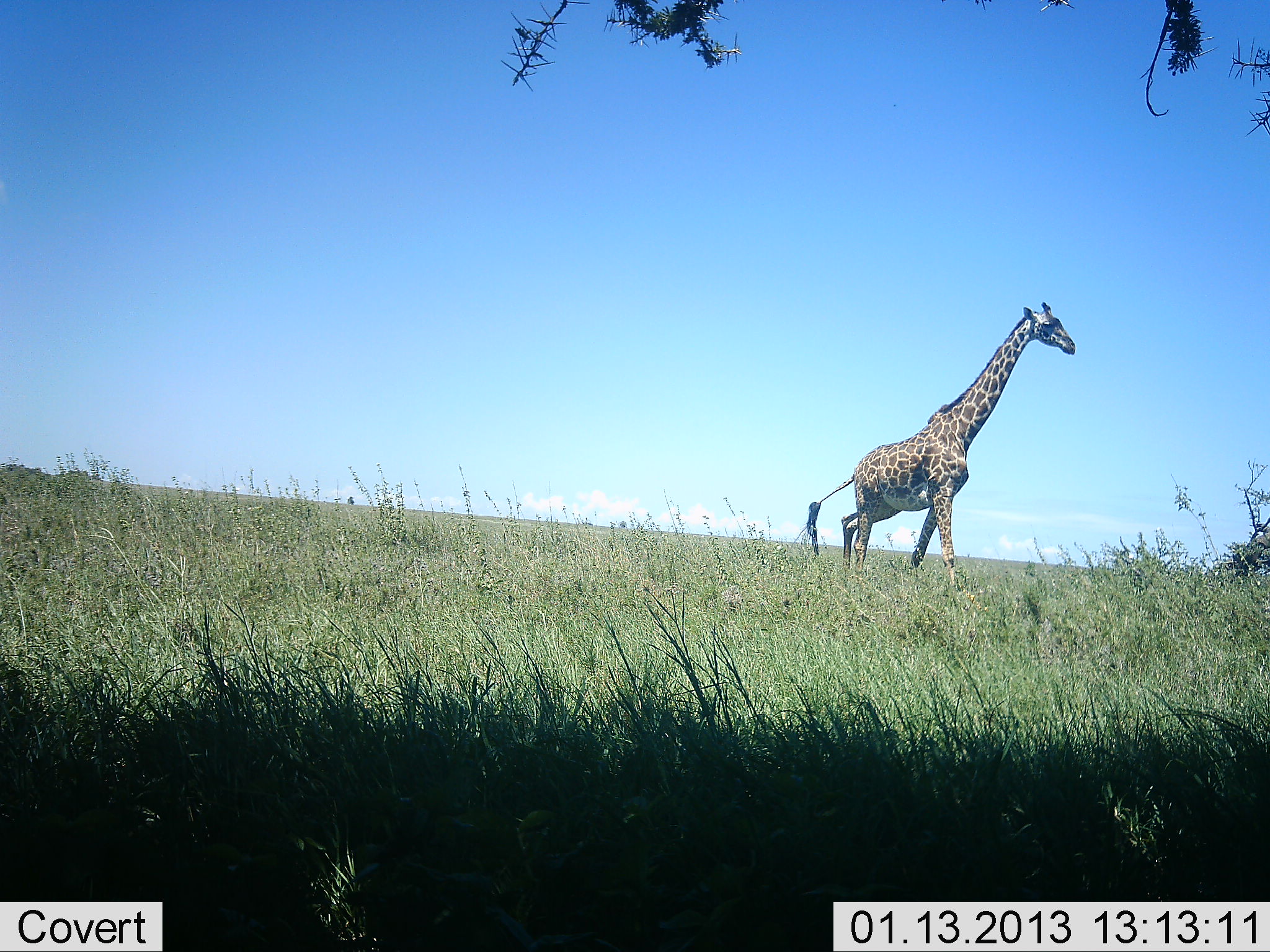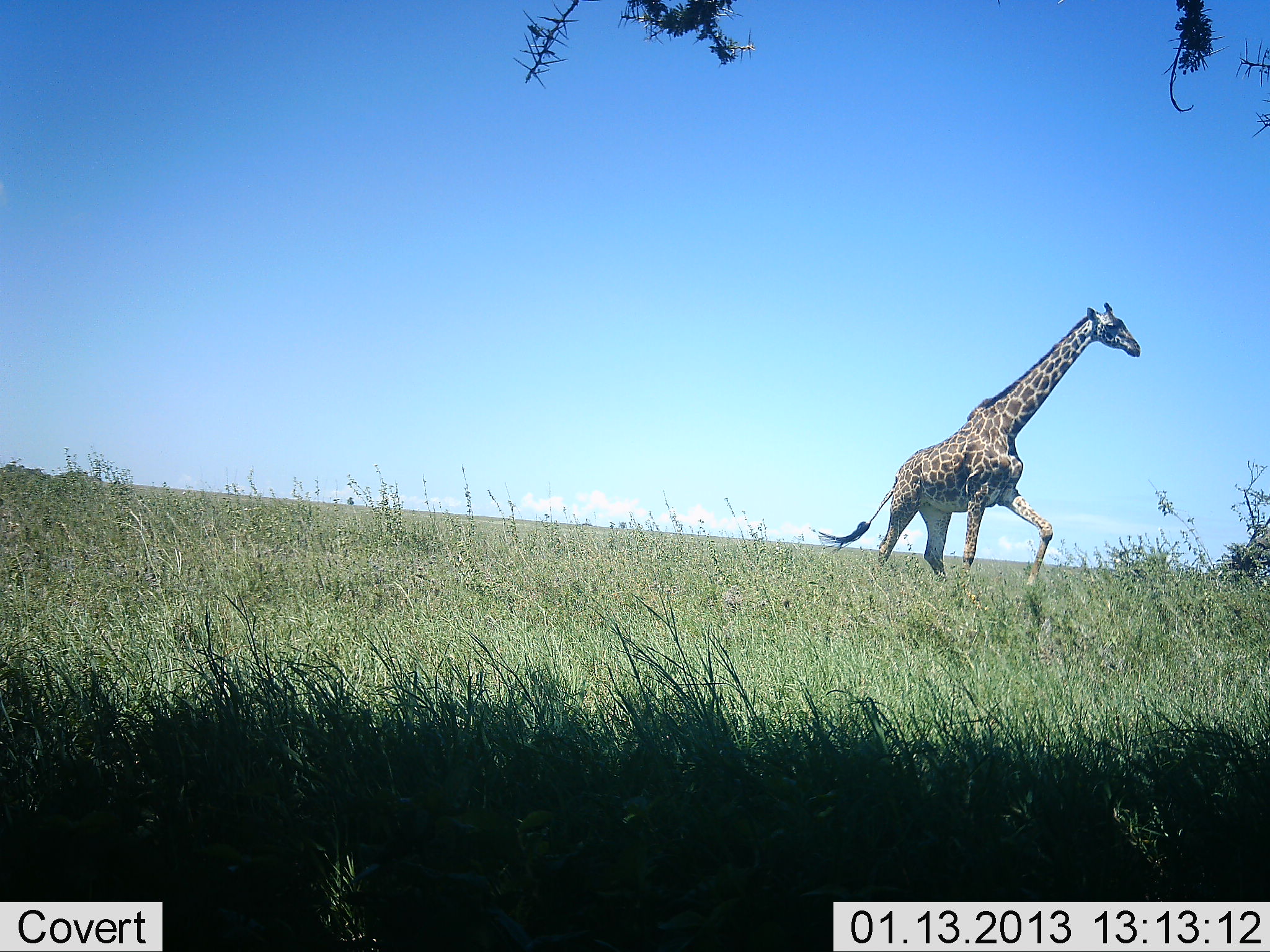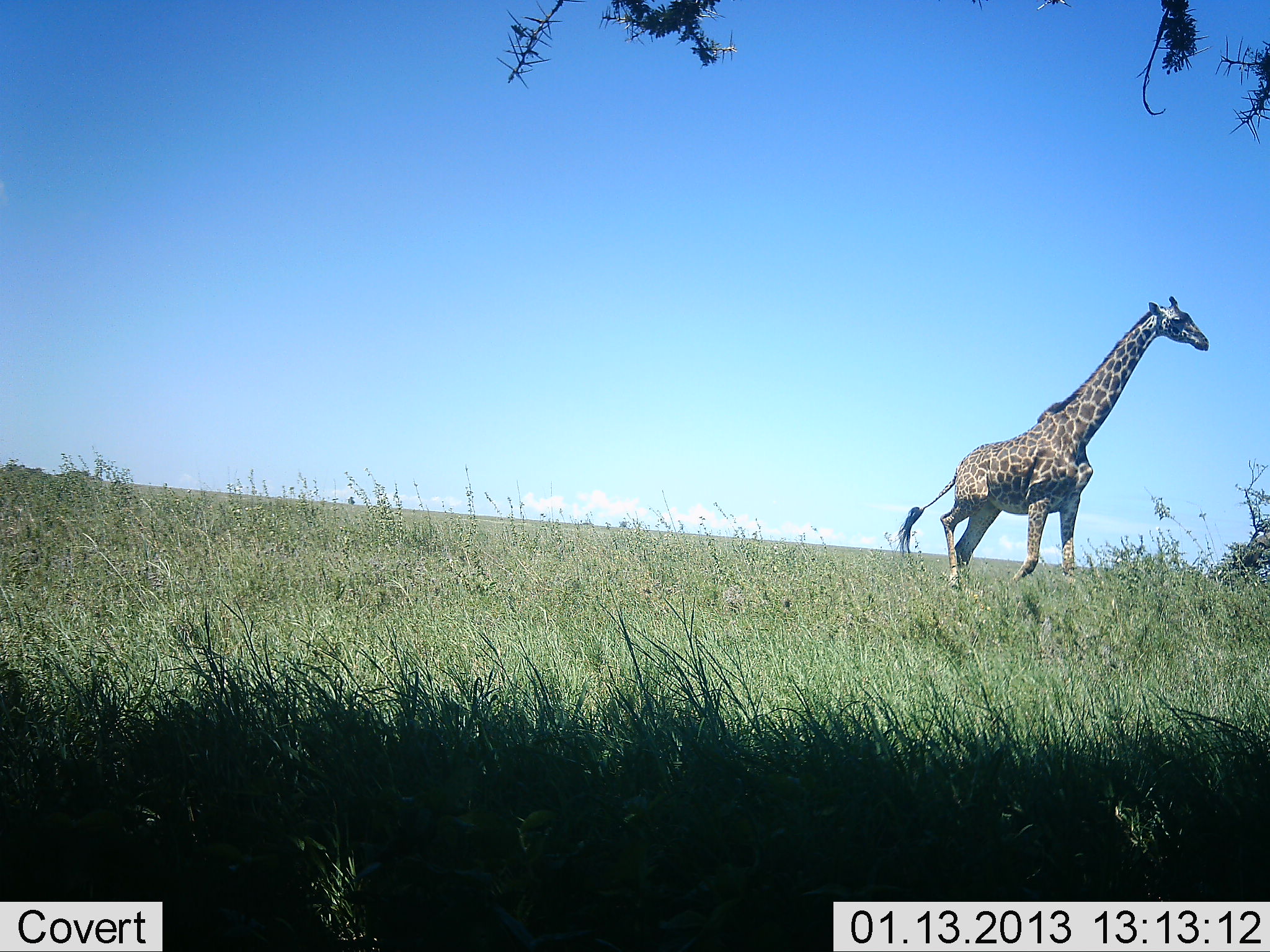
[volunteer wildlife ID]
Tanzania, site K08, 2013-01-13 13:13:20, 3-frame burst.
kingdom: Animalia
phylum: Chordata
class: Mammalia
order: Artiodactyla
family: Giraffidae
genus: Giraffa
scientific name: Giraffa camelopardalis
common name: giraffe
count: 1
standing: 22%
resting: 0%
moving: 81%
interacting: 0%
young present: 0%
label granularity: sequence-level